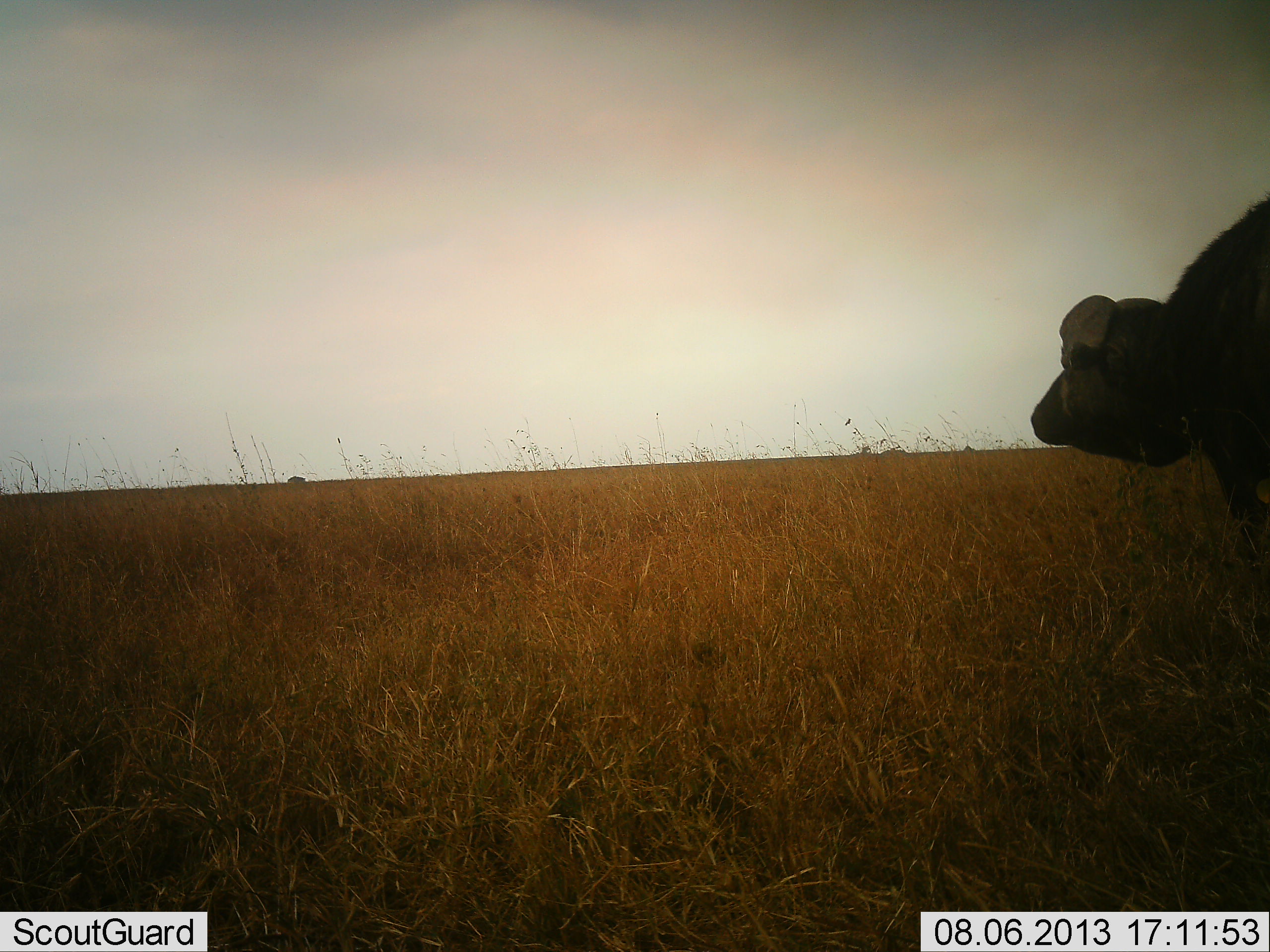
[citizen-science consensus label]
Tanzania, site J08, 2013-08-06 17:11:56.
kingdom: Animalia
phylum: Chordata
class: Mammalia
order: Artiodactyla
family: Bovidae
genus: Syncerus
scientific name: Syncerus caffer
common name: cape buffalo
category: buffalo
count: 1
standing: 90%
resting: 0%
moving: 10%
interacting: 0%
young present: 0%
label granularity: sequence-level